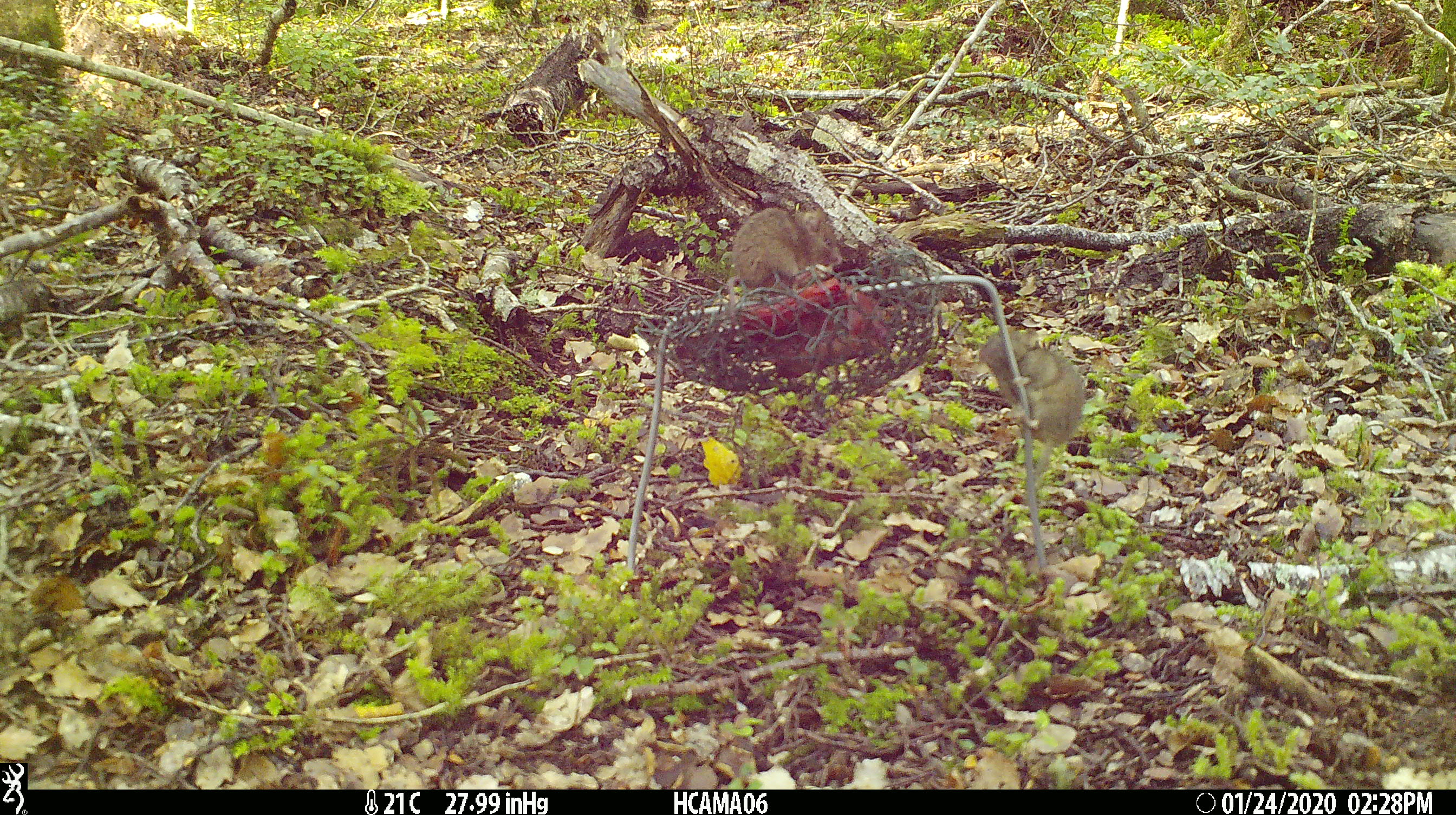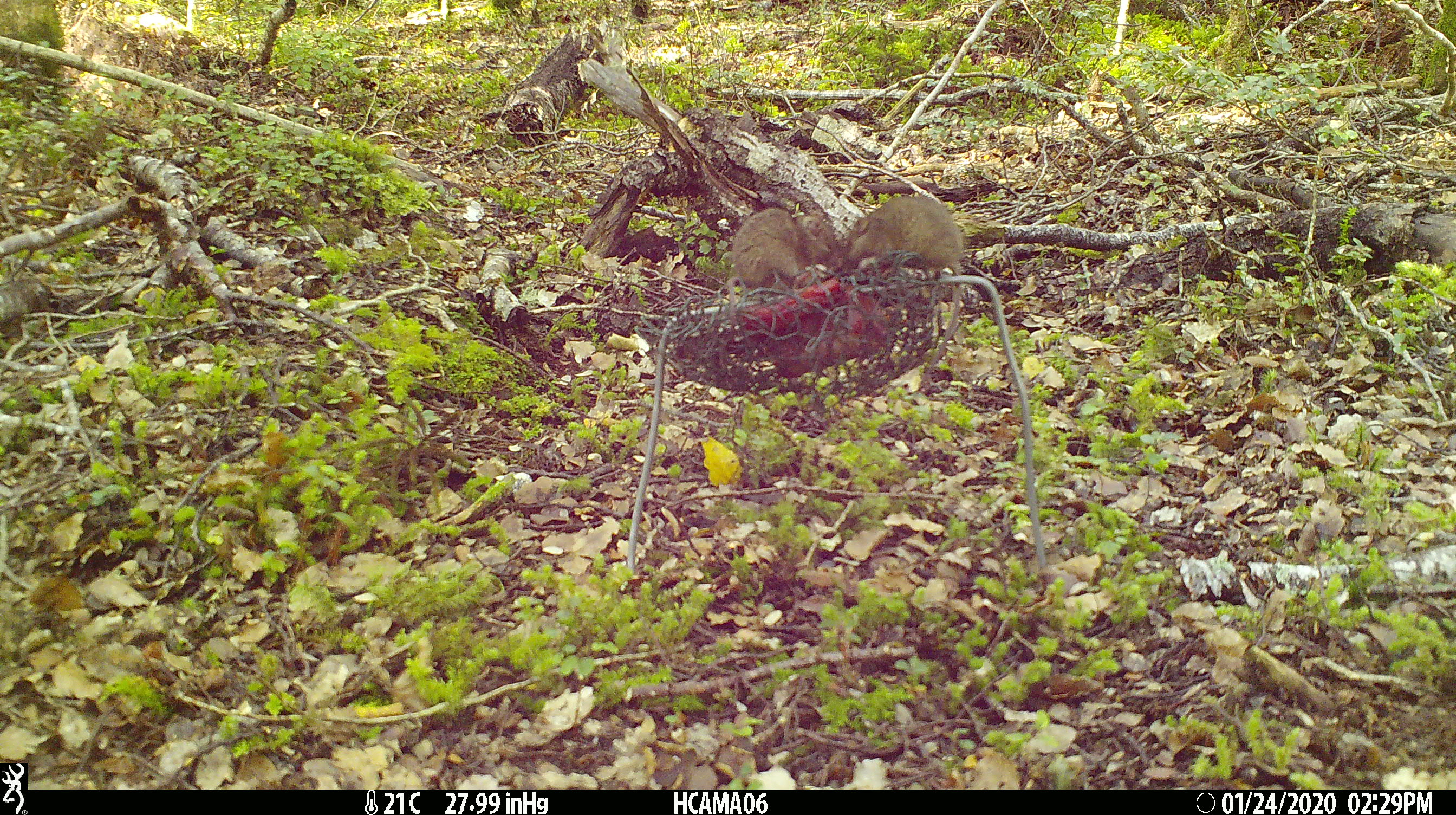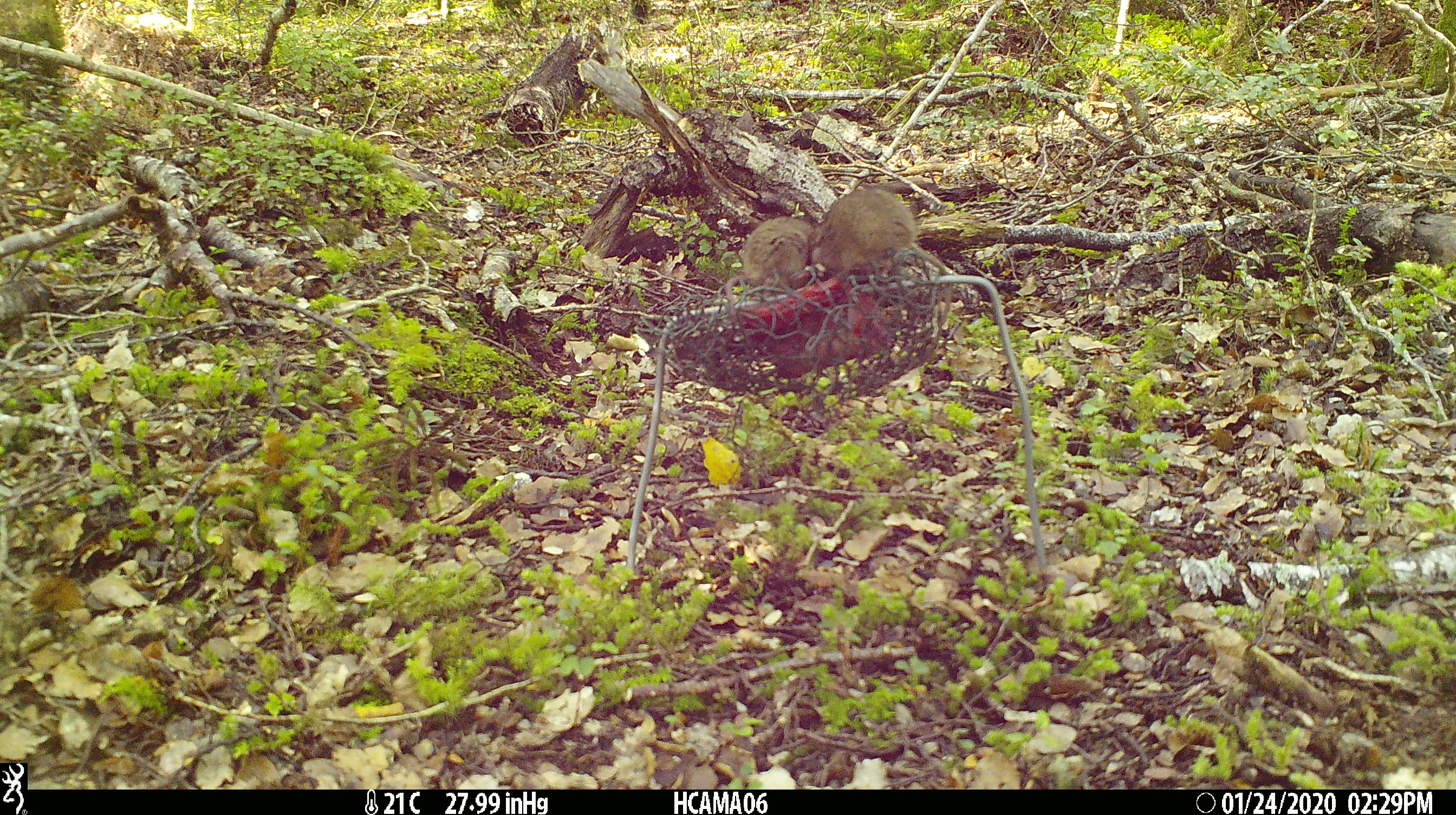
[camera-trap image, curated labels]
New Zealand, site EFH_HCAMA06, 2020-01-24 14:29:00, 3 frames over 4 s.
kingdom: Animalia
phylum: Chordata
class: Mammalia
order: Rodentia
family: Muridae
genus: Mus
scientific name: Mus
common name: mouse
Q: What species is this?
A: Mouse (Mus).